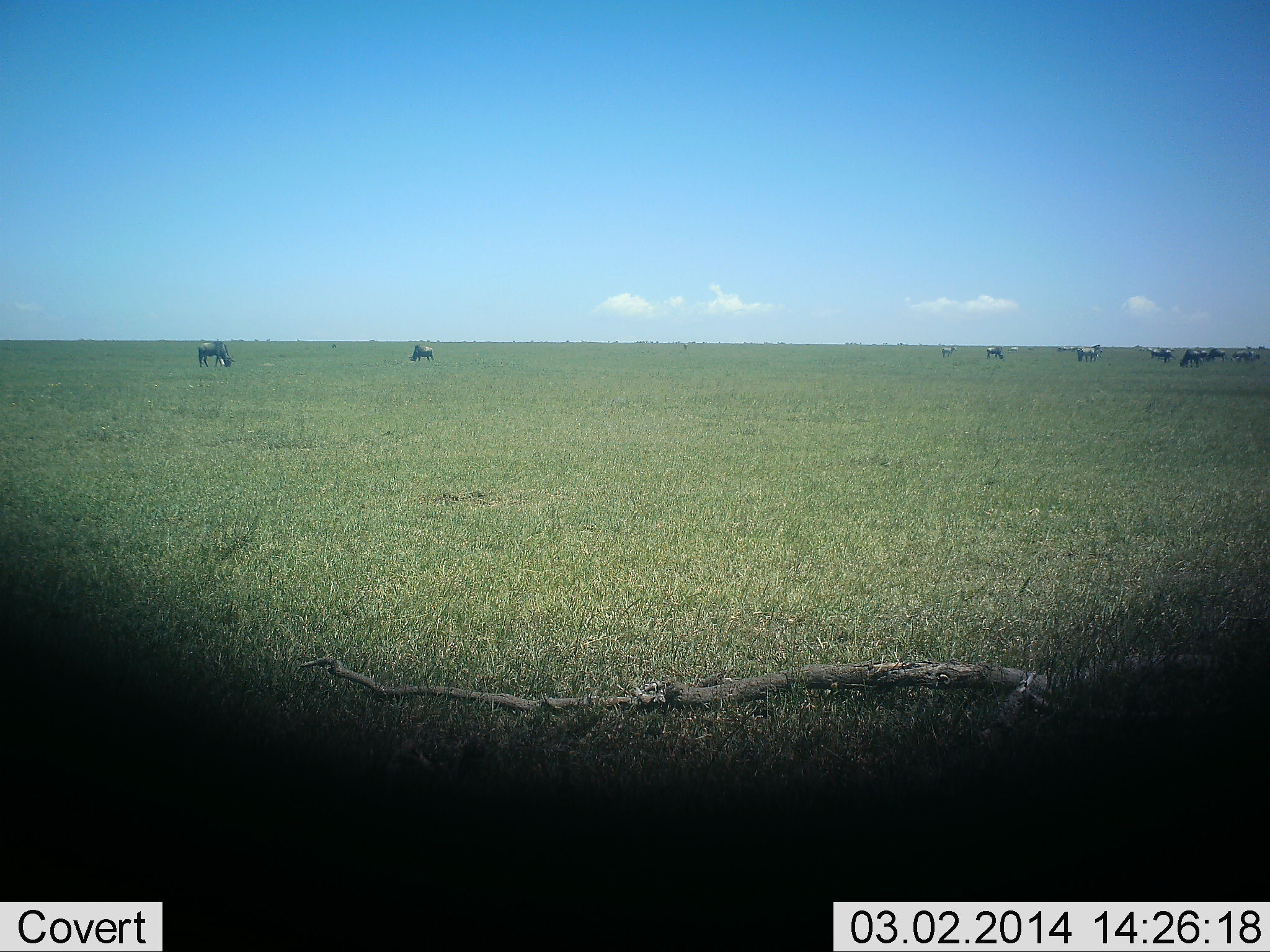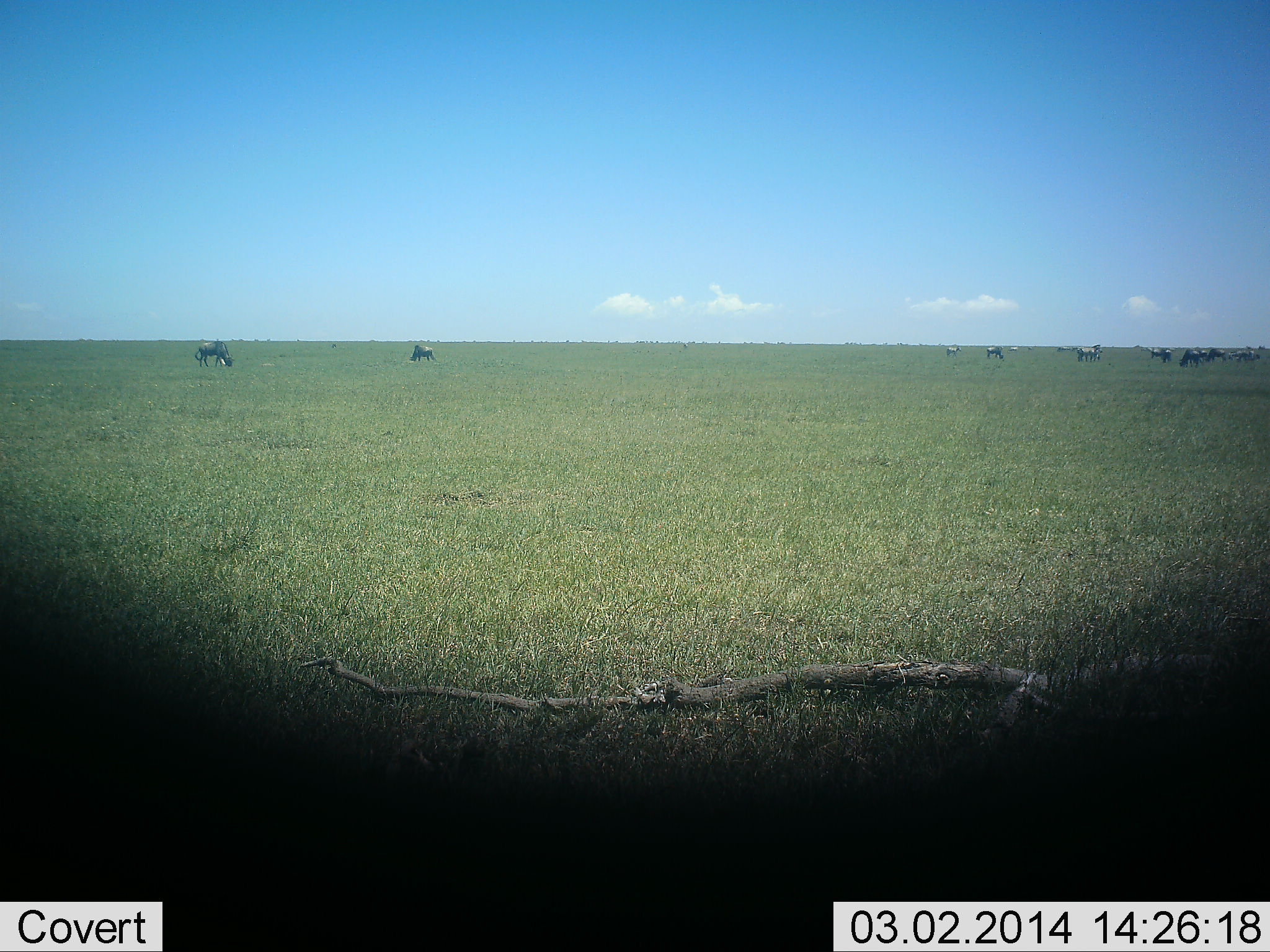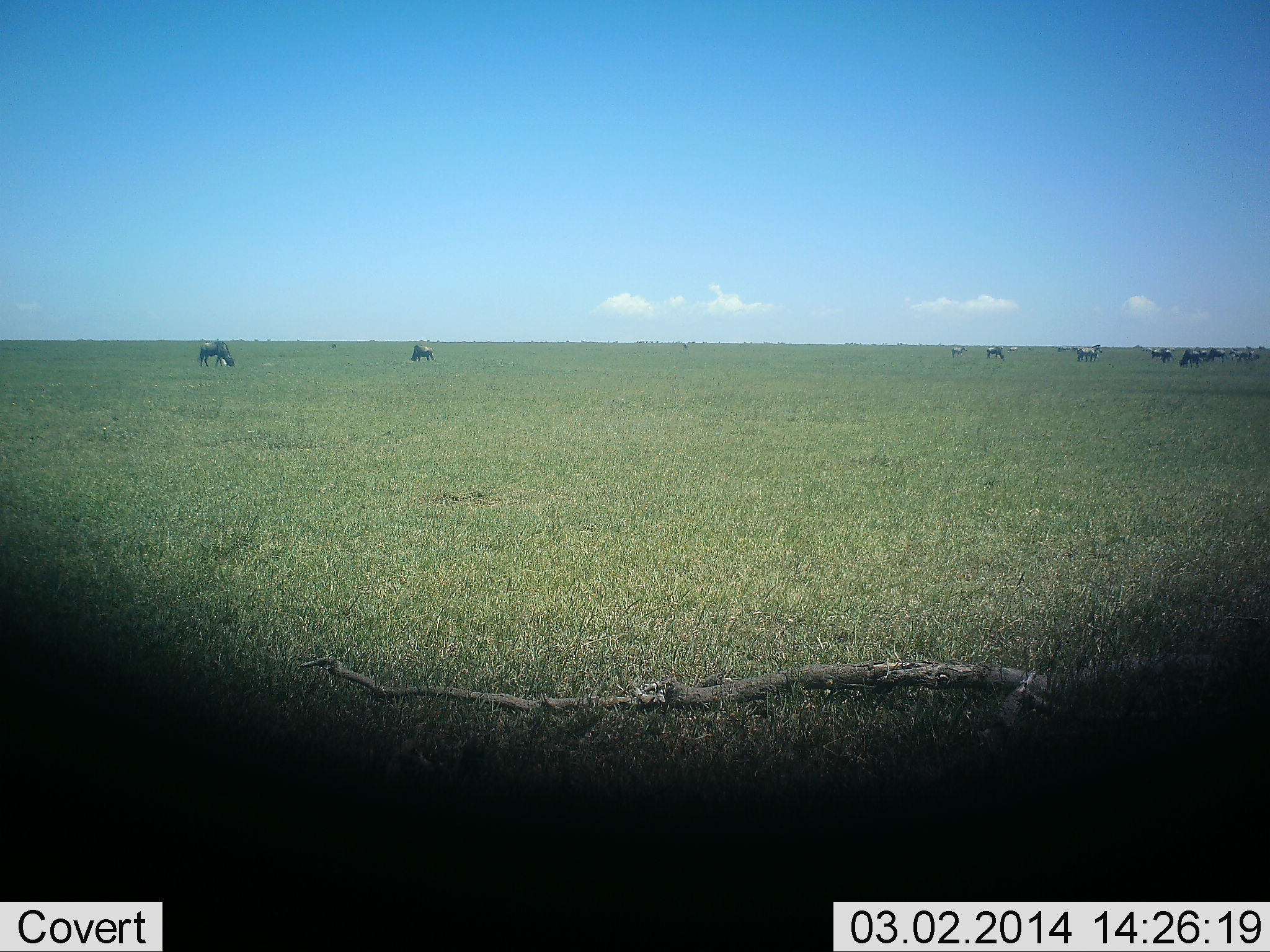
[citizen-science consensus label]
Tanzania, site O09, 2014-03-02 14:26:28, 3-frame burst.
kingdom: Animalia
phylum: Chordata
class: Mammalia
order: Artiodactyla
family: Bovidae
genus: Connochaetes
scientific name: Connochaetes taurinus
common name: blue wildebeest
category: wildebeest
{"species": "wildebeest (blue wildebeest) (Connochaetes taurinus)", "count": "11-50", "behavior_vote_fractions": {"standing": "45%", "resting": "0%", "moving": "9%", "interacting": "9%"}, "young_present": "9%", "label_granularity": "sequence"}